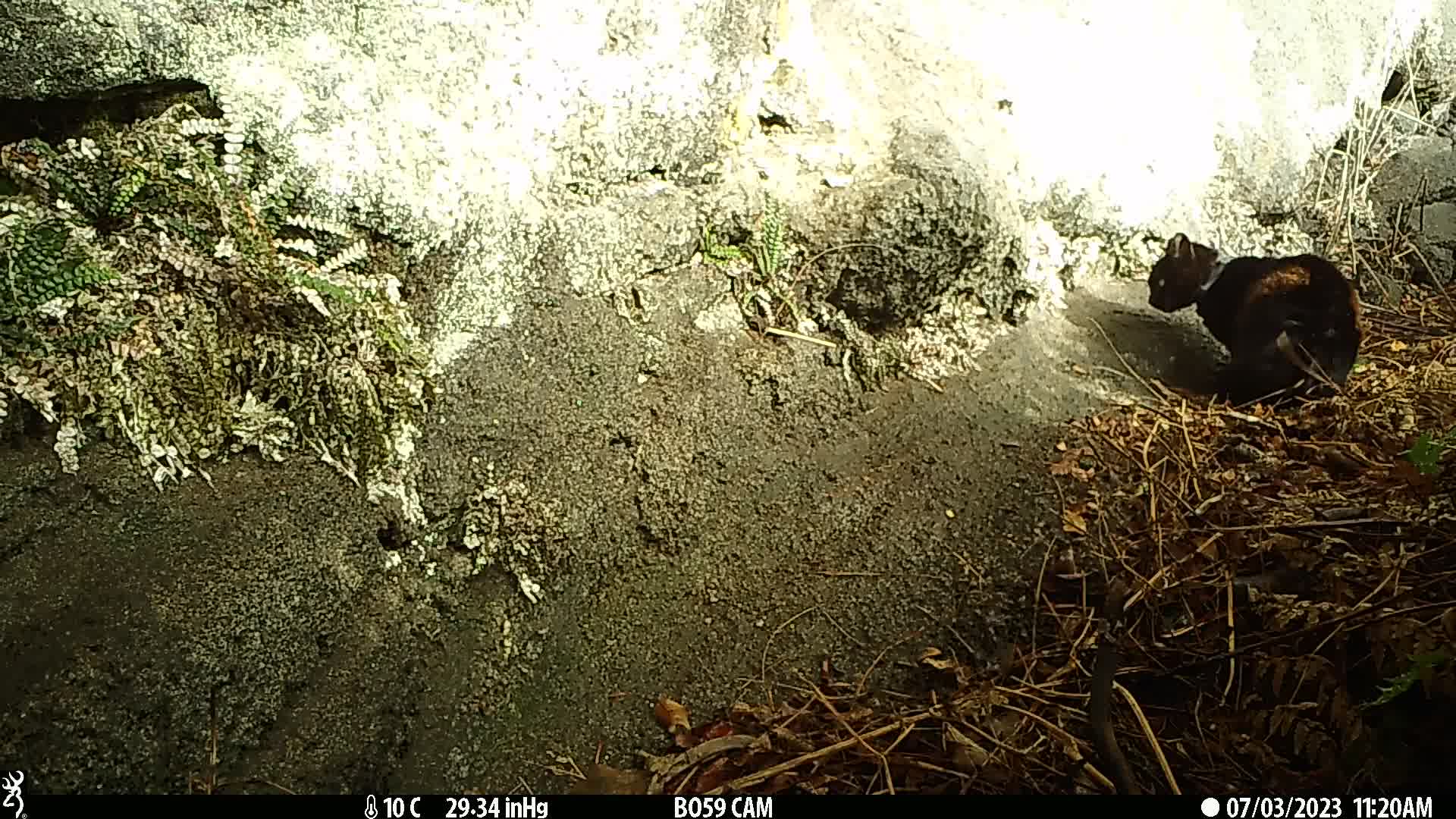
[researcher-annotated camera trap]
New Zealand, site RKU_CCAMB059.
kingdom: Animalia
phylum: Chordata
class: Mammalia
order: Carnivora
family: Felidae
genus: Felis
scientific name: Felis catus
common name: domestic cat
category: cat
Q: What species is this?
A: Cat (domestic cat) (Felis catus).